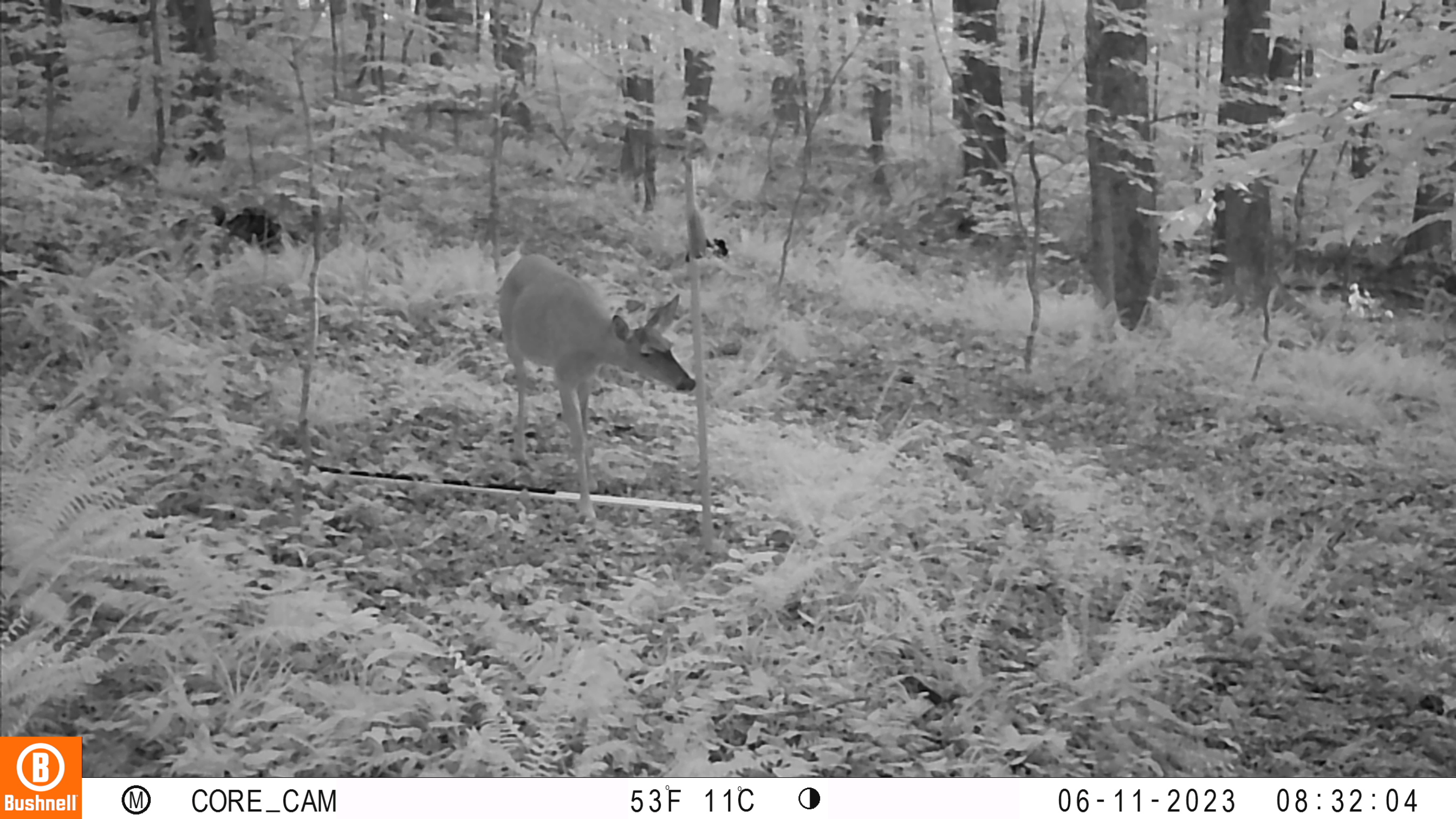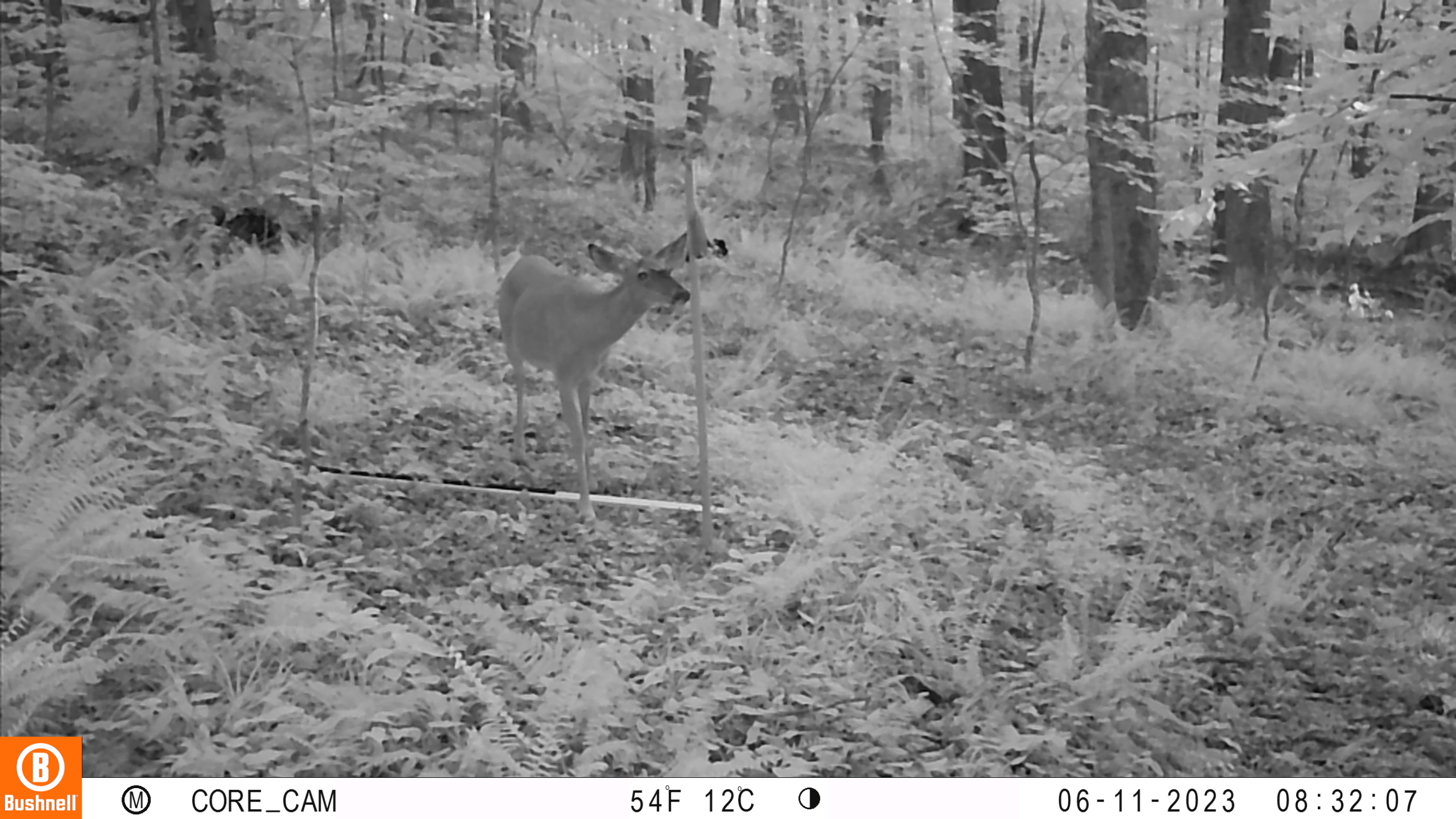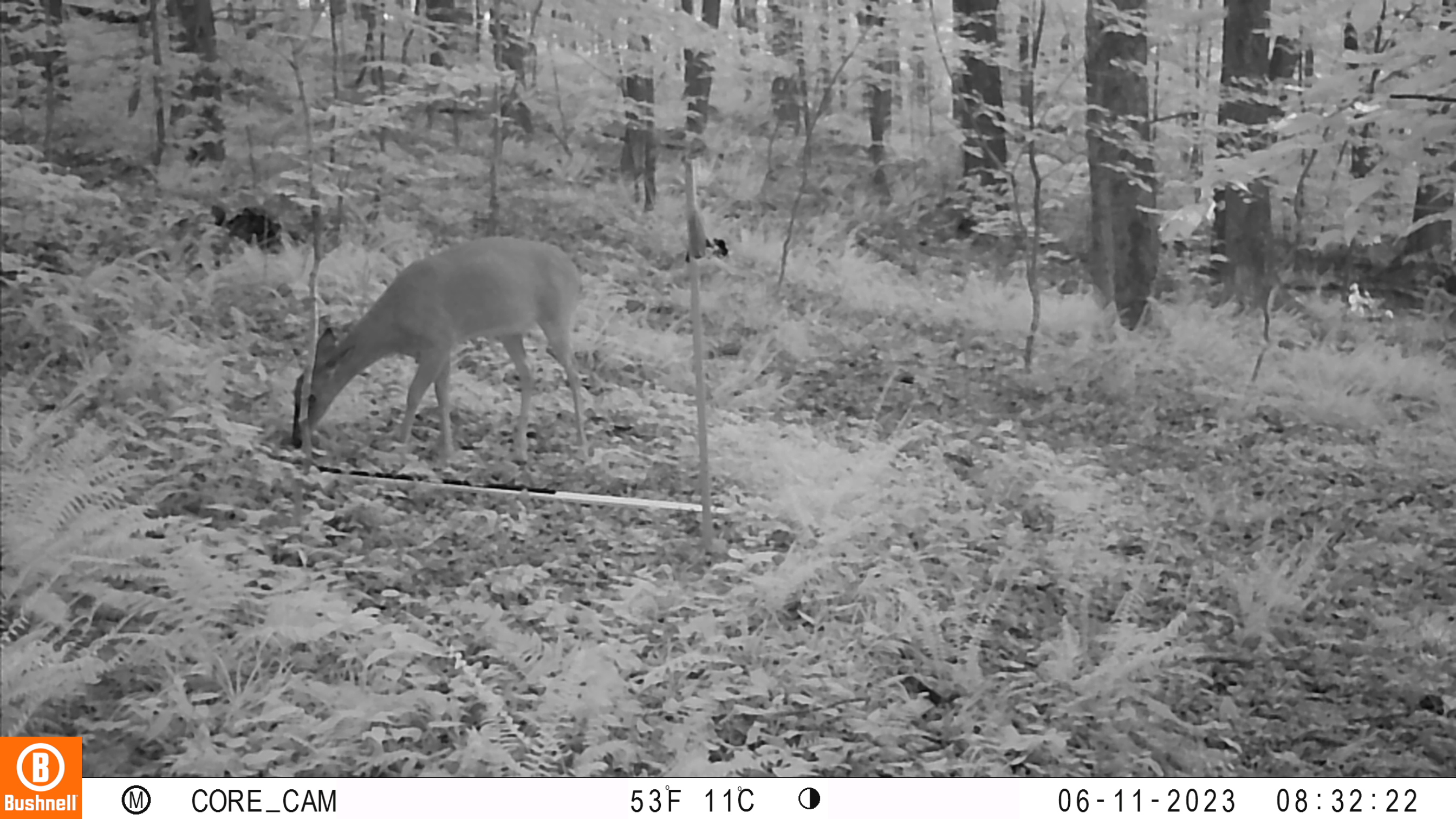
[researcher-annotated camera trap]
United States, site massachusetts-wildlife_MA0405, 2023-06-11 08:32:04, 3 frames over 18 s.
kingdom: Animalia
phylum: Chordata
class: Mammalia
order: Artiodactyla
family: Cervidae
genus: Odocoileus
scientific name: Odocoileus virginianus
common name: white-tailed deer